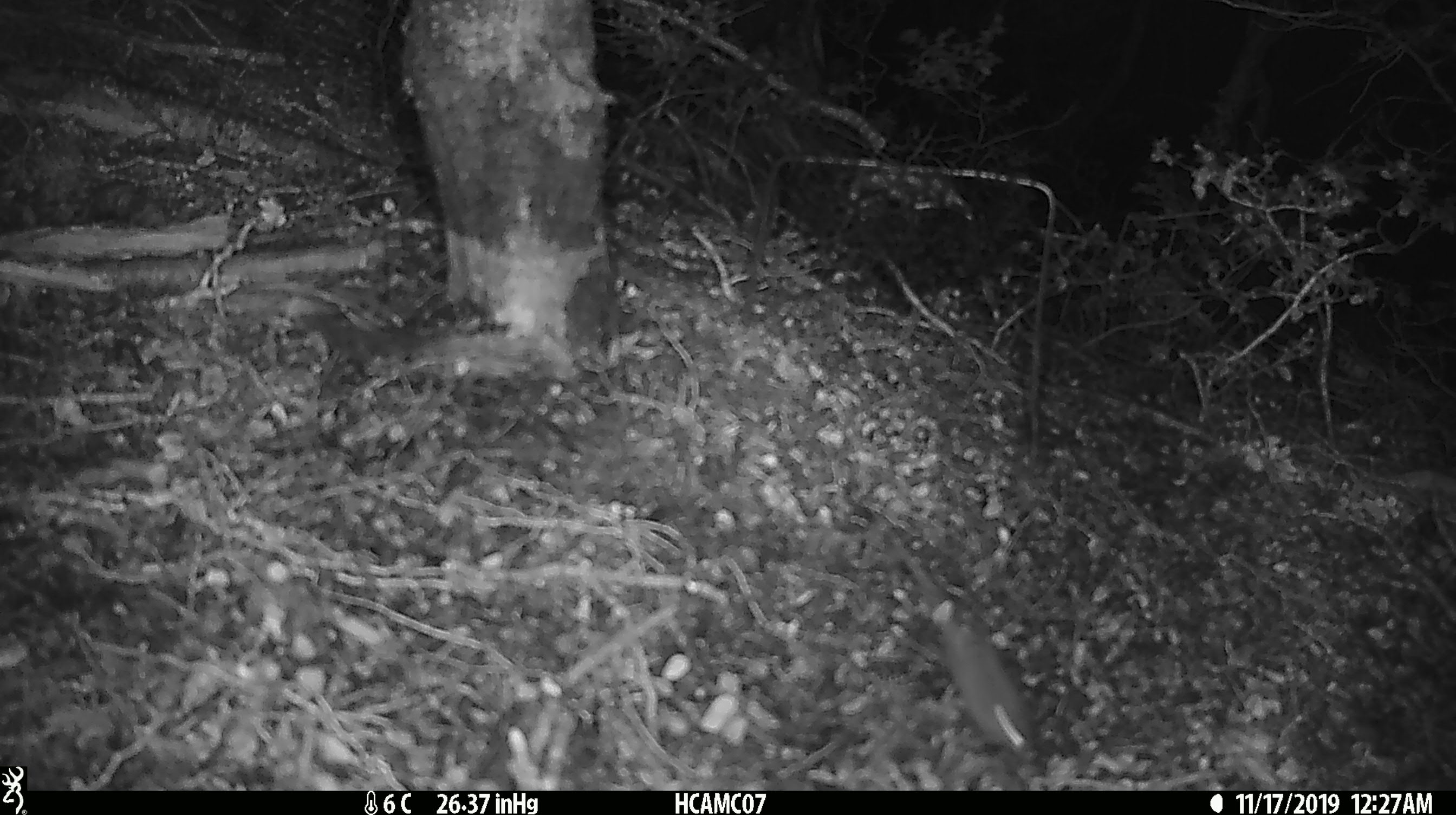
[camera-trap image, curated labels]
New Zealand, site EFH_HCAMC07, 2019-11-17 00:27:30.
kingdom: Animalia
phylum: Chordata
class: Mammalia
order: Rodentia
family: Muridae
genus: Mus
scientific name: Mus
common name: mouse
Mouse (Mus).